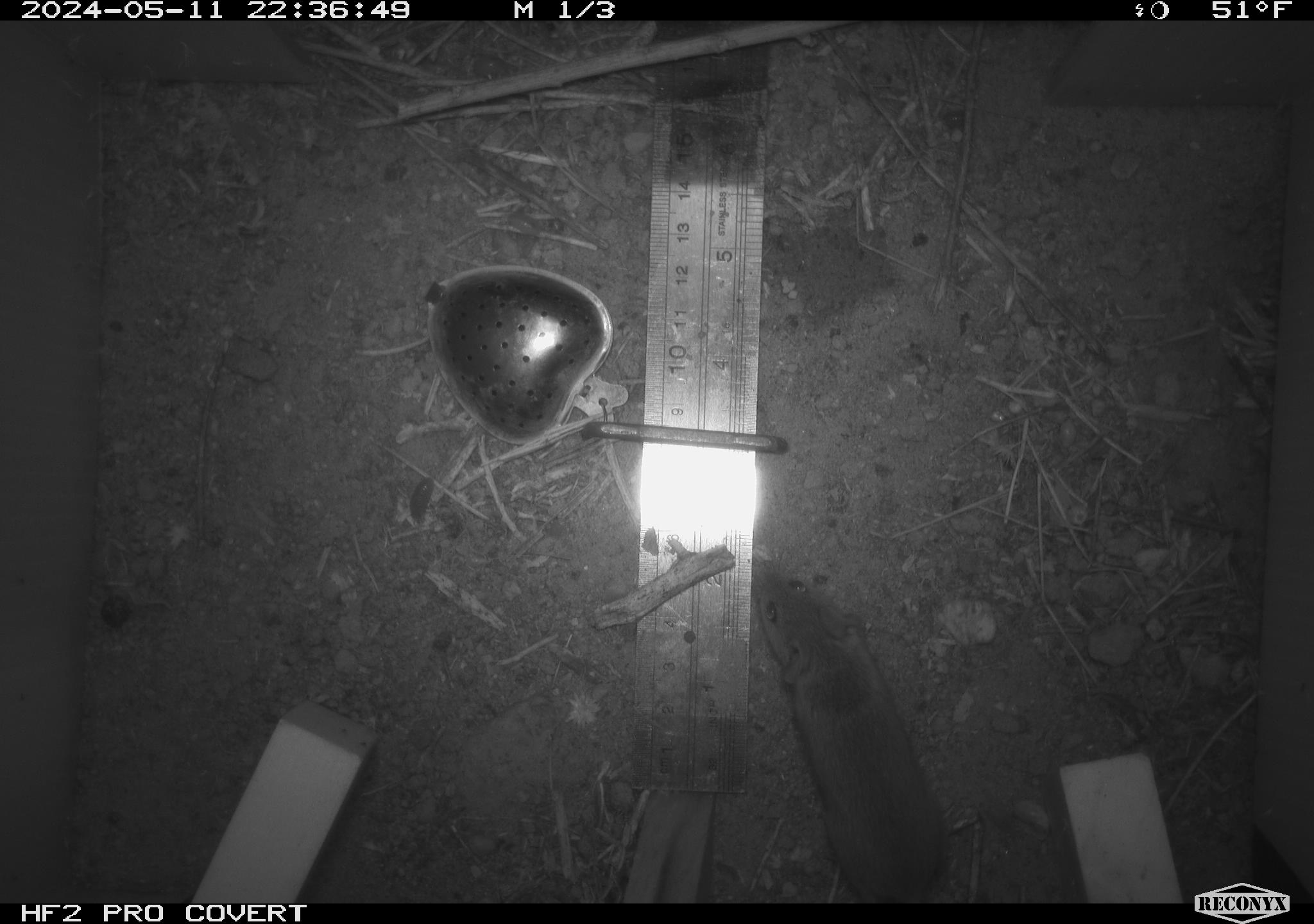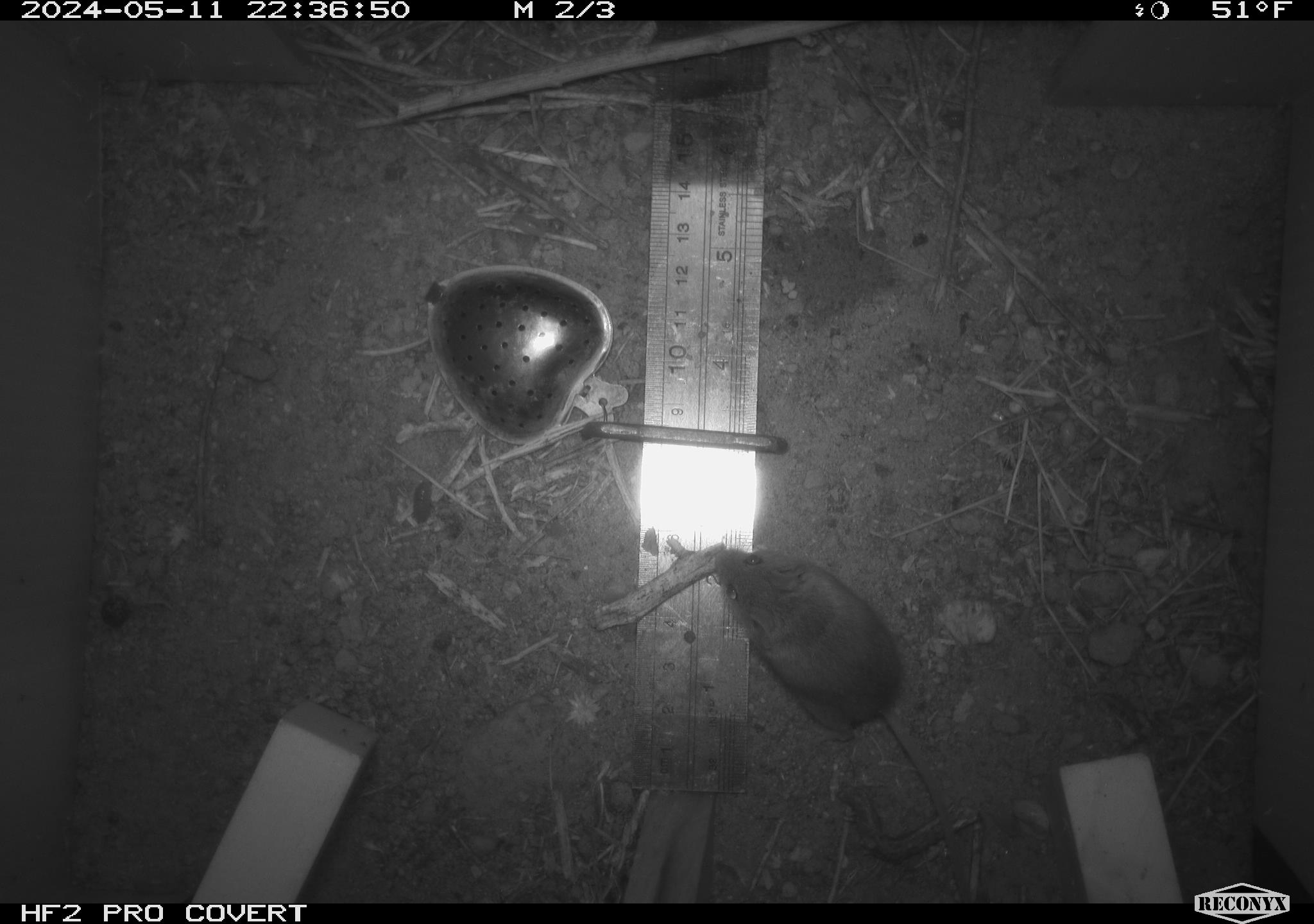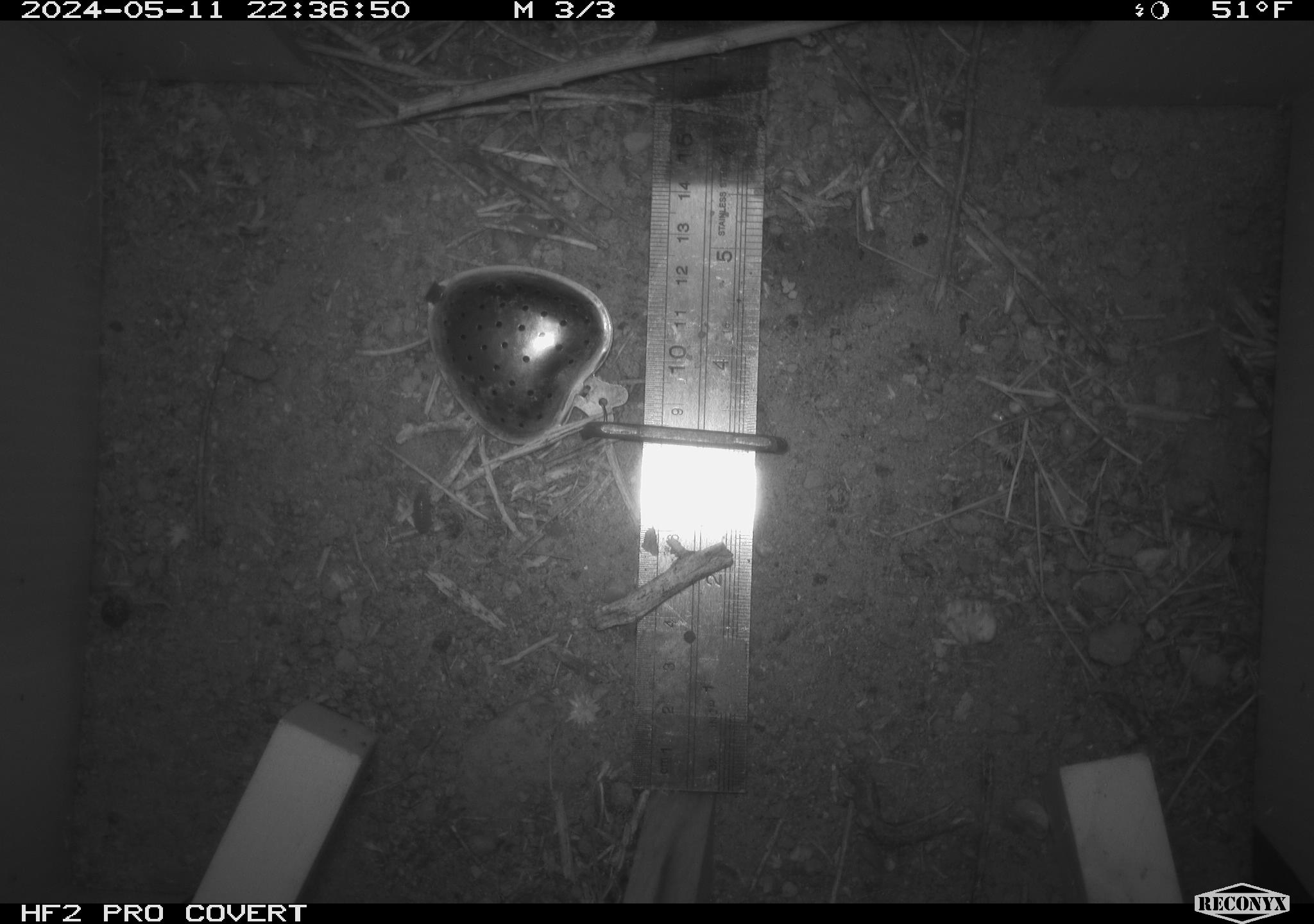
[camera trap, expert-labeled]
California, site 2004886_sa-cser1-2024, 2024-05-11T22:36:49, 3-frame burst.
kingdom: Animalia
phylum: Chordata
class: Mammalia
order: Rodentia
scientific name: Rodentia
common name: rodent